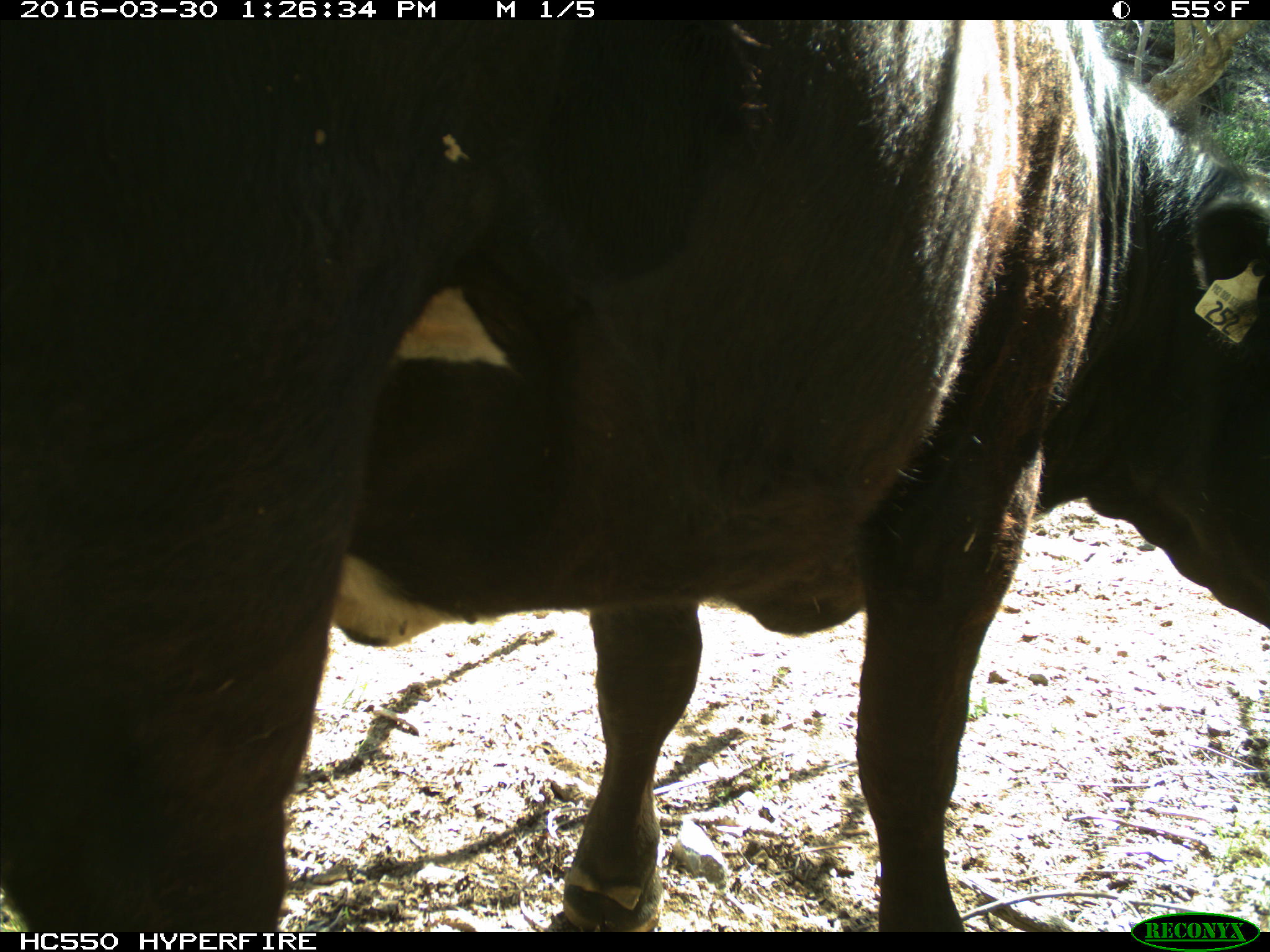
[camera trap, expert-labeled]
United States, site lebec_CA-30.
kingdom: Animalia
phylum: Chordata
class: Mammalia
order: Artiodactyla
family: Bovidae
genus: Bos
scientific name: Bos taurus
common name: domestic cow